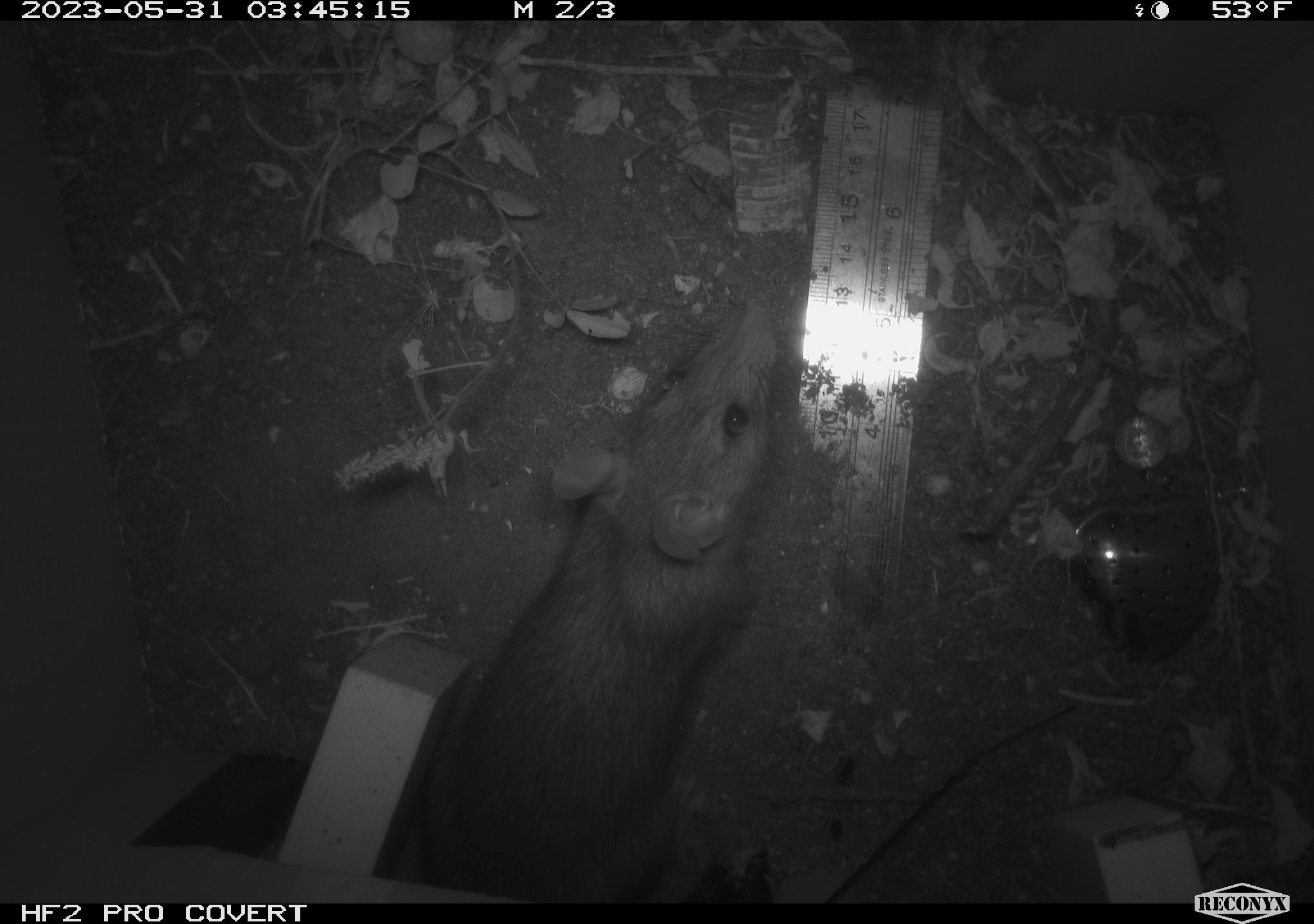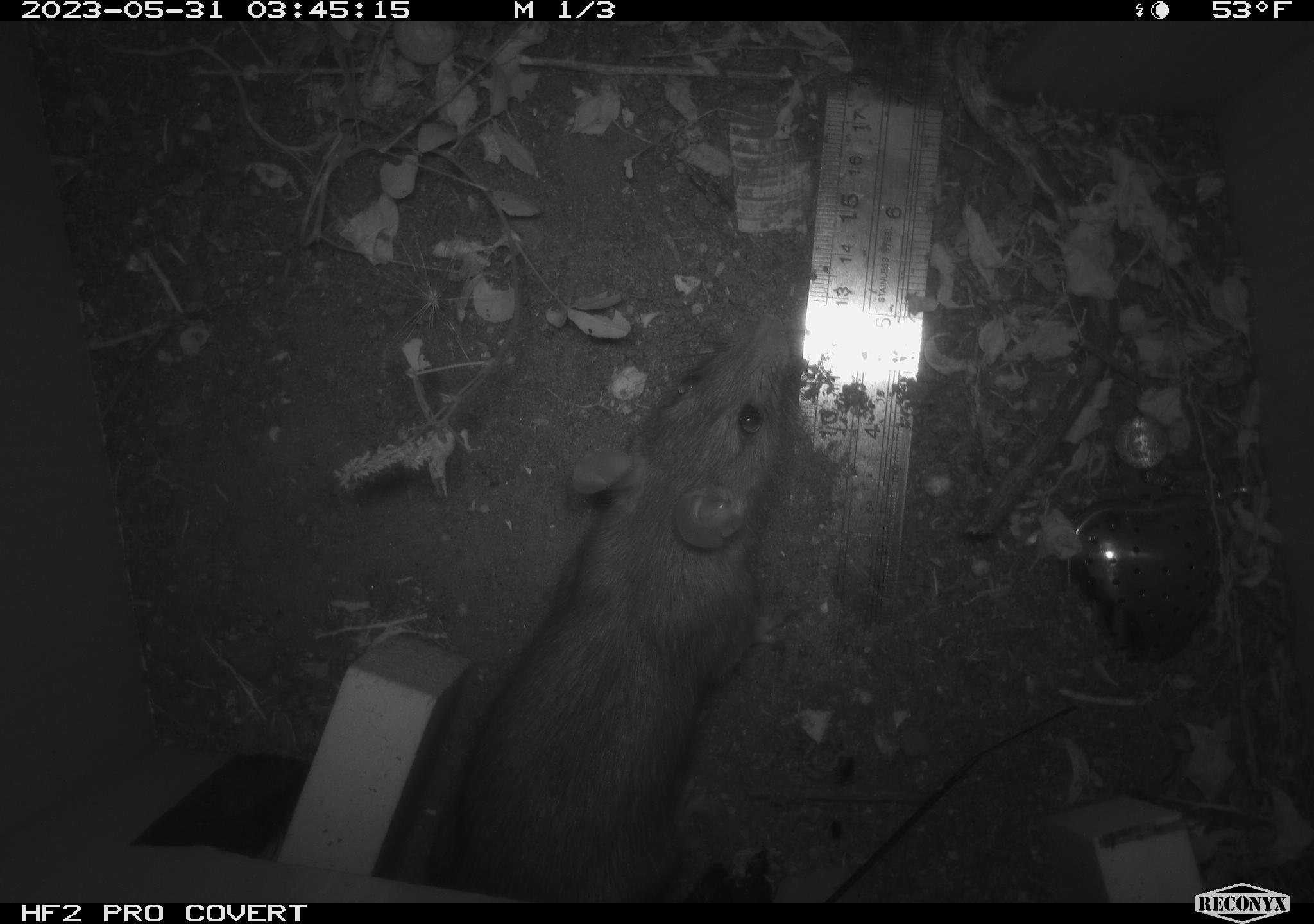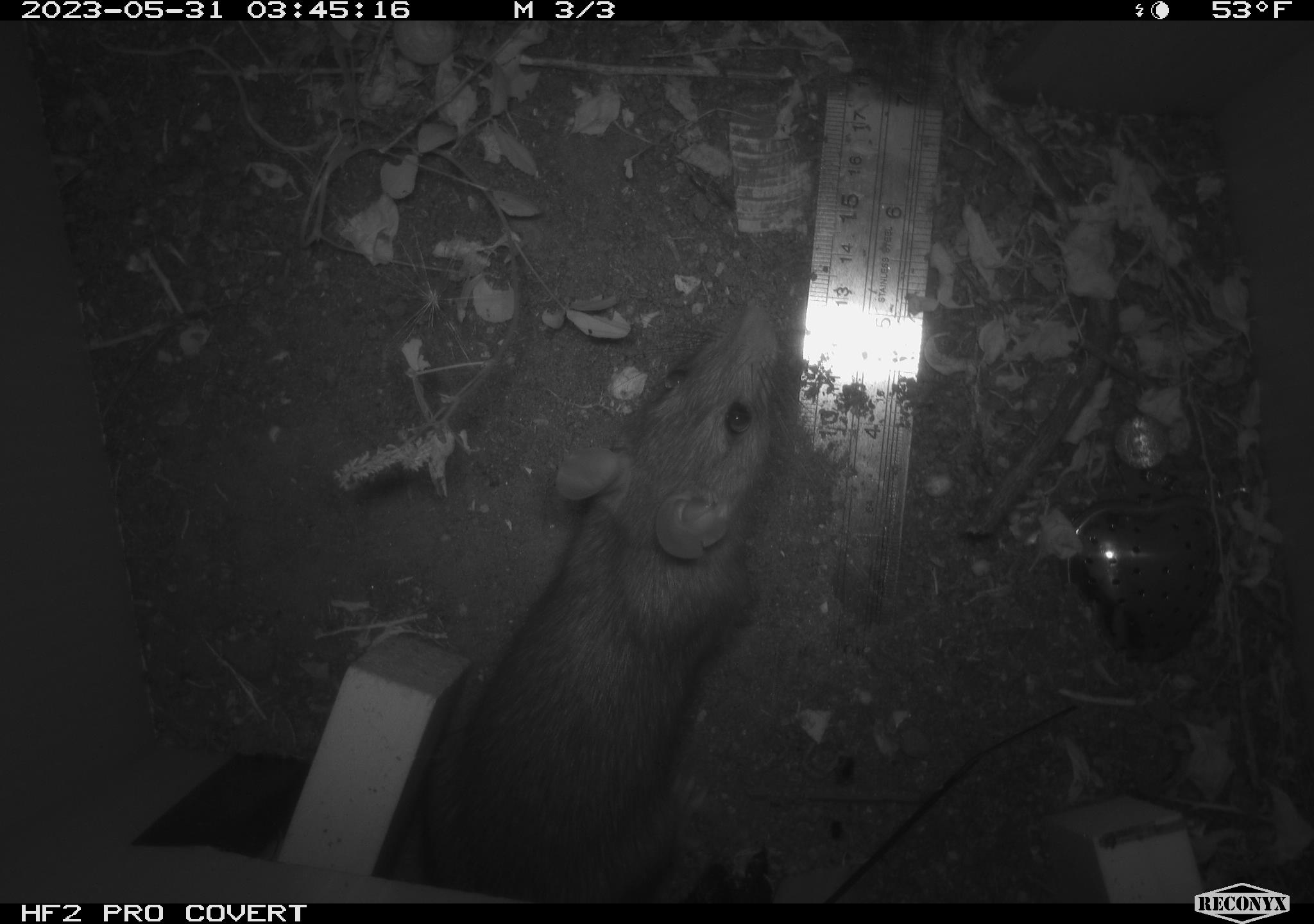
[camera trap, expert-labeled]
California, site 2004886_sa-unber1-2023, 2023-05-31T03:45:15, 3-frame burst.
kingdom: Animalia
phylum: Chordata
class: Mammalia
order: Rodentia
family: Muridae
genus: Rattus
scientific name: Rattus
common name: rat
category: rattus species